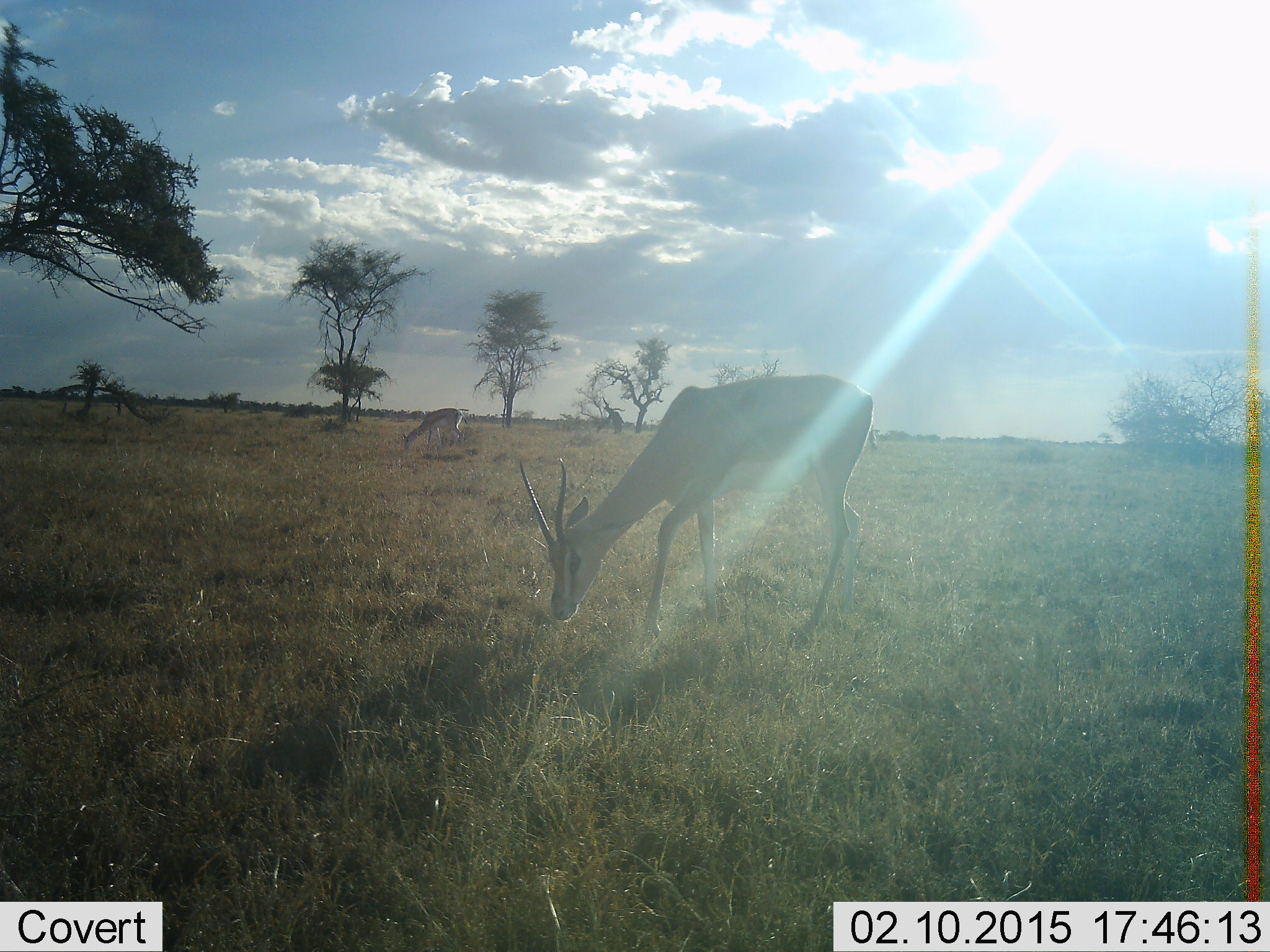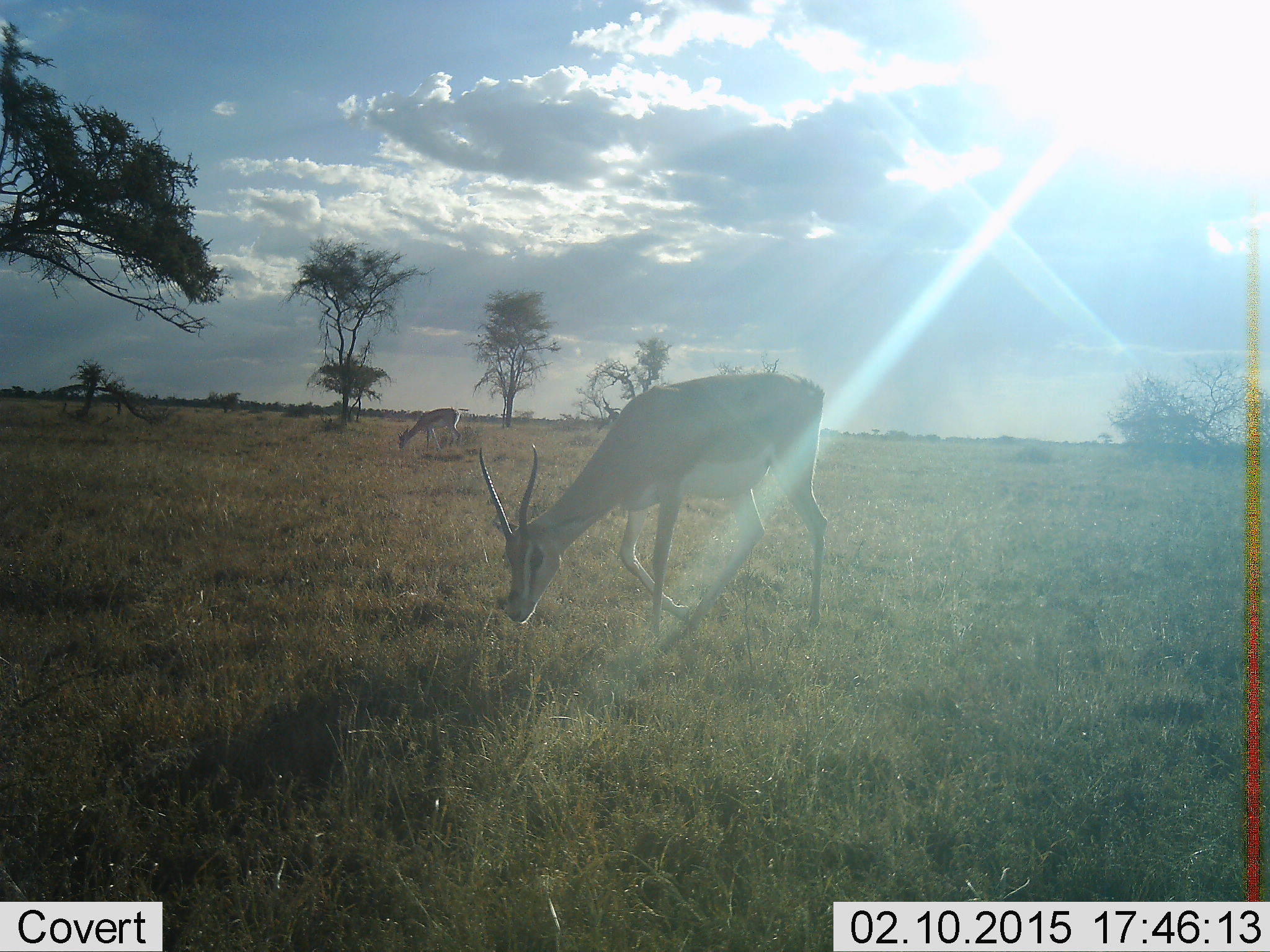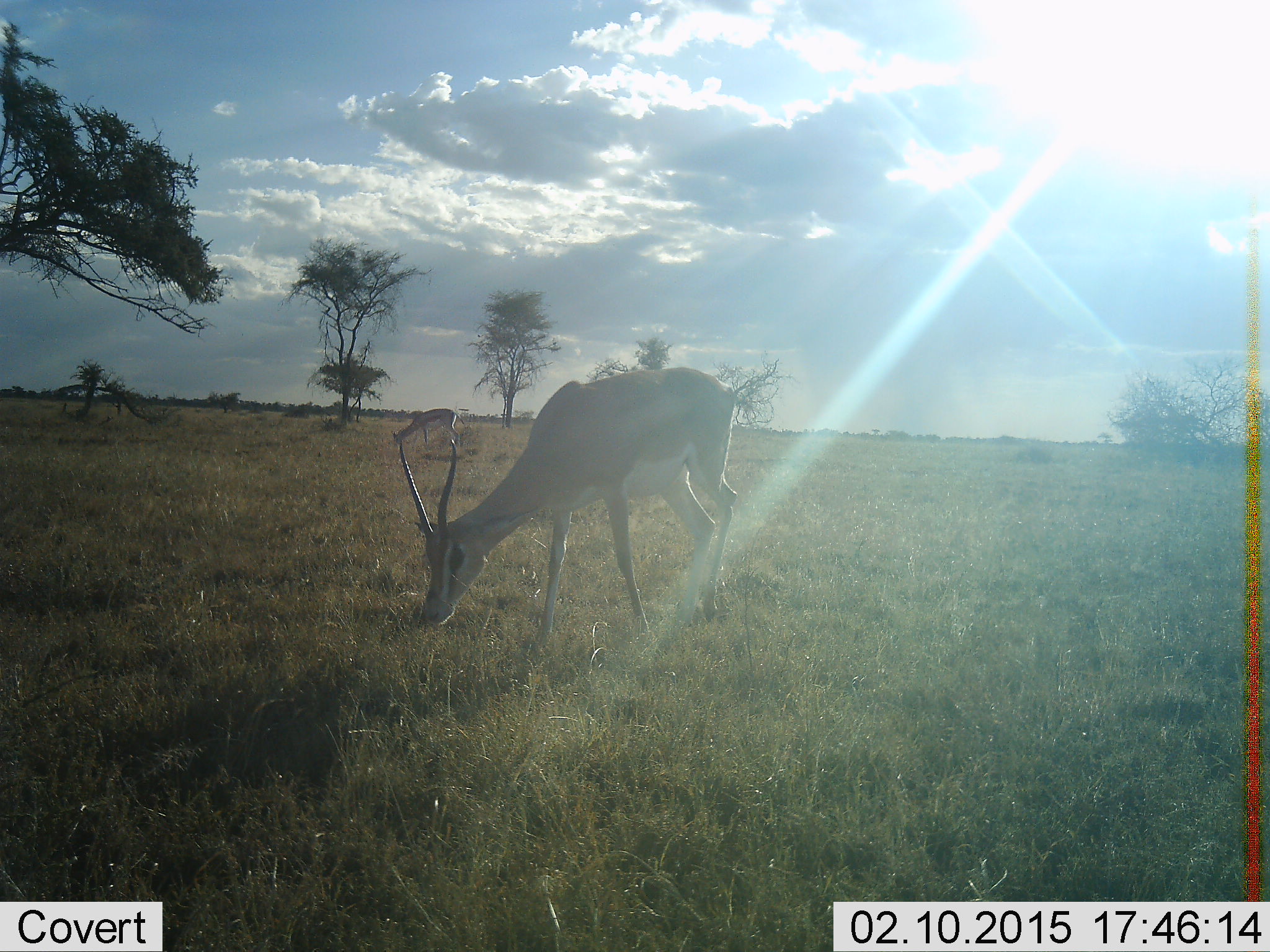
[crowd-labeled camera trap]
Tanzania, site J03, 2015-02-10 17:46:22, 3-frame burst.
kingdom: Animalia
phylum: Chordata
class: Mammalia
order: Artiodactyla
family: Bovidae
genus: Nanger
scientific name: Nanger granti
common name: grant's gazelle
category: gazellegrants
Gazellegrants (grant's gazelle) (Nanger granti), count 2. Behavior (volunteer vote fractions): standing 9%, resting 0%, moving 27%, interacting 0%. Young present (vote fraction): 0%. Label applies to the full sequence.